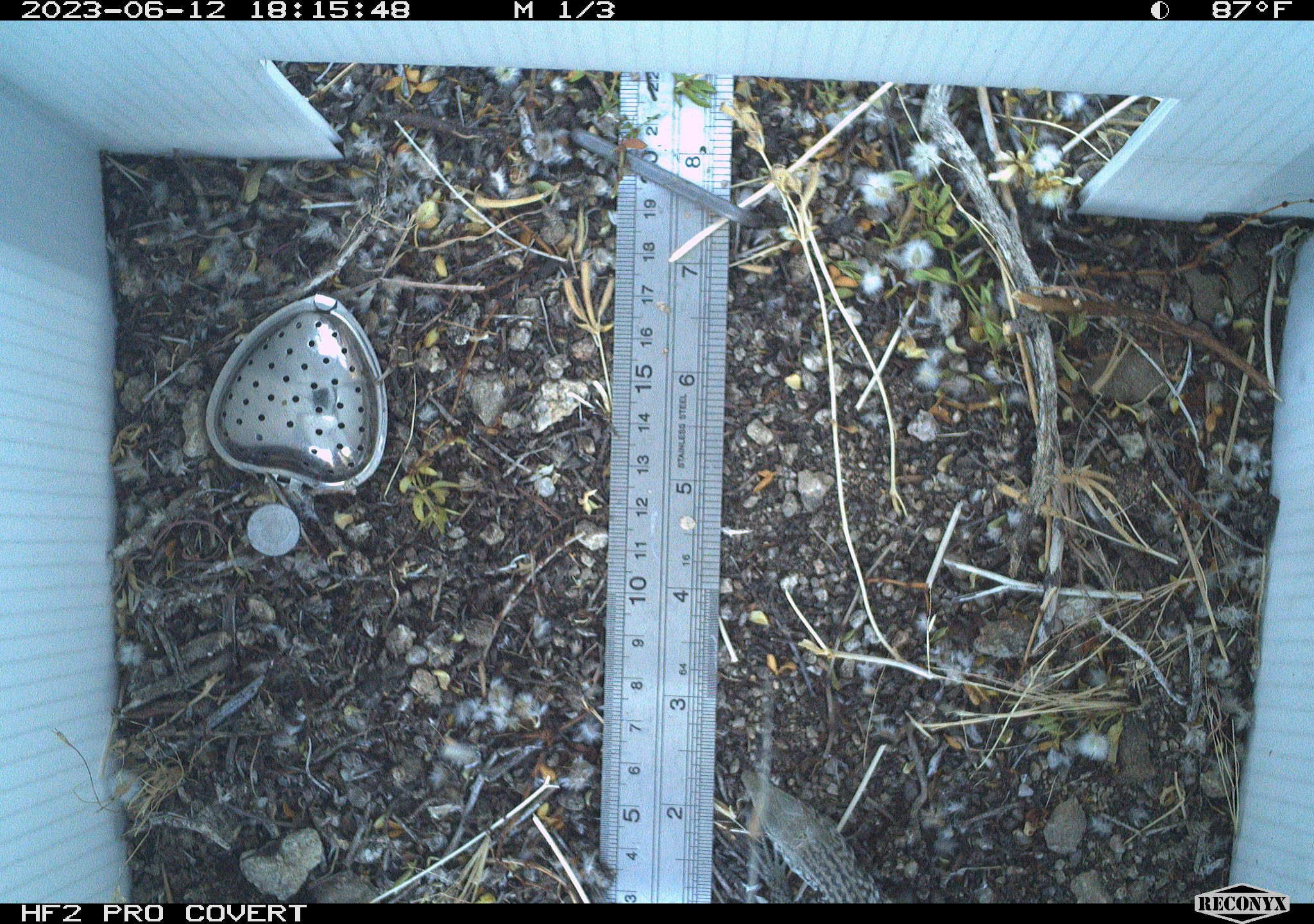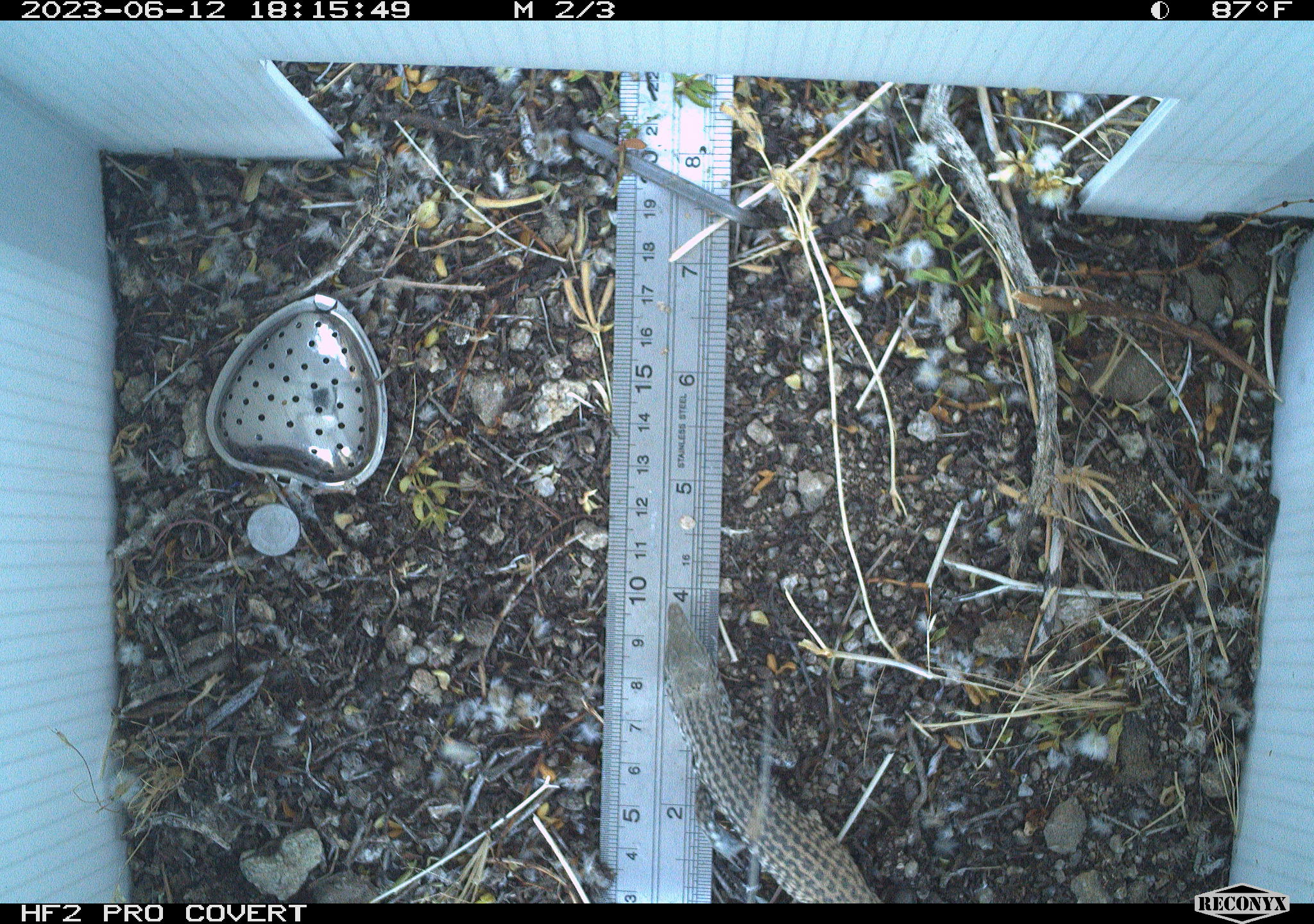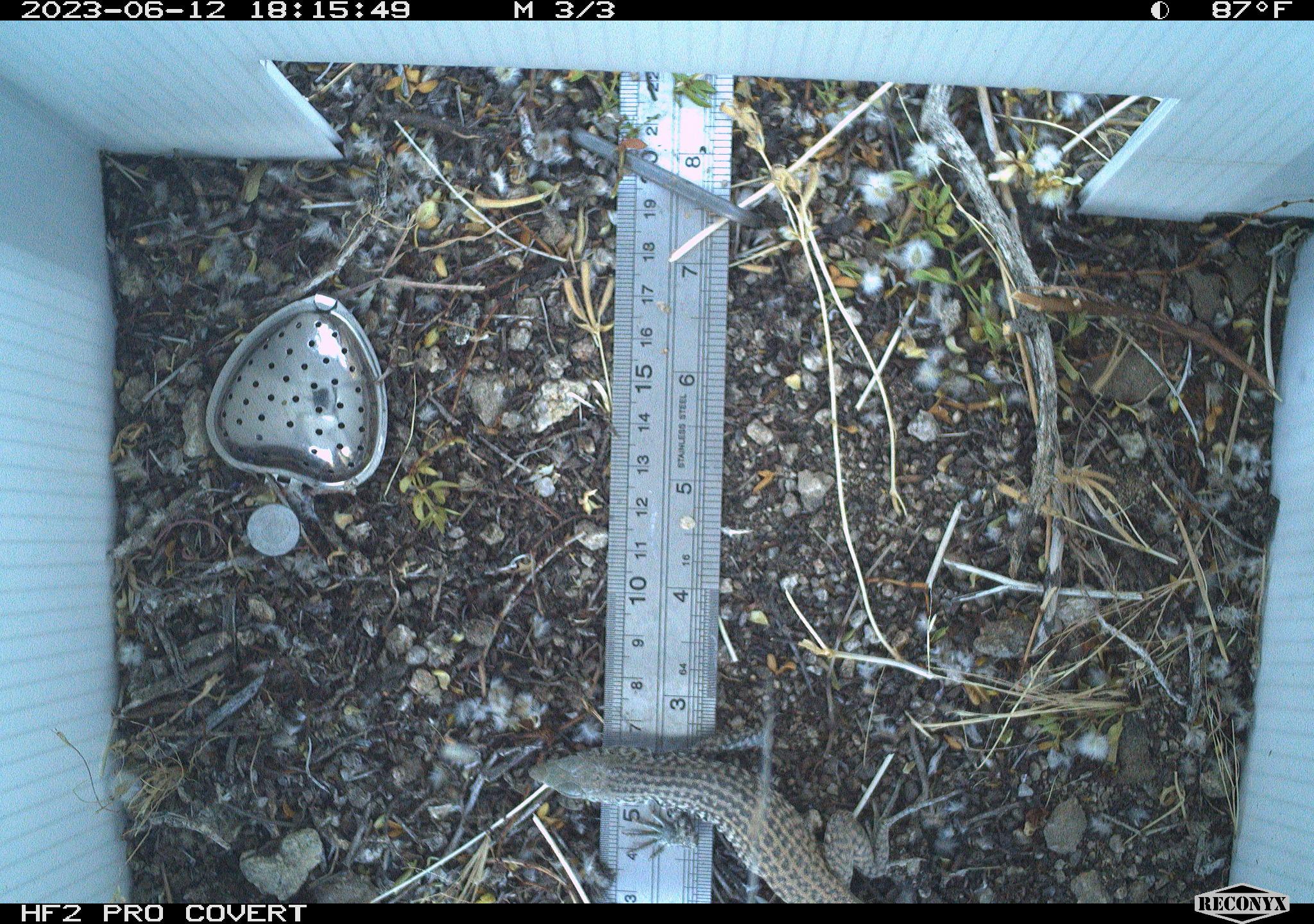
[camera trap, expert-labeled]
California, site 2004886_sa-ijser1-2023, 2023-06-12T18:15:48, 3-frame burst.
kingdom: Animalia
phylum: Chordata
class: Reptilia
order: Squamata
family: Teiidae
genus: Aspidoscelis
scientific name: Aspidoscelis tigris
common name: western whiptail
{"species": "western whiptail (Aspidoscelis tigris)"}